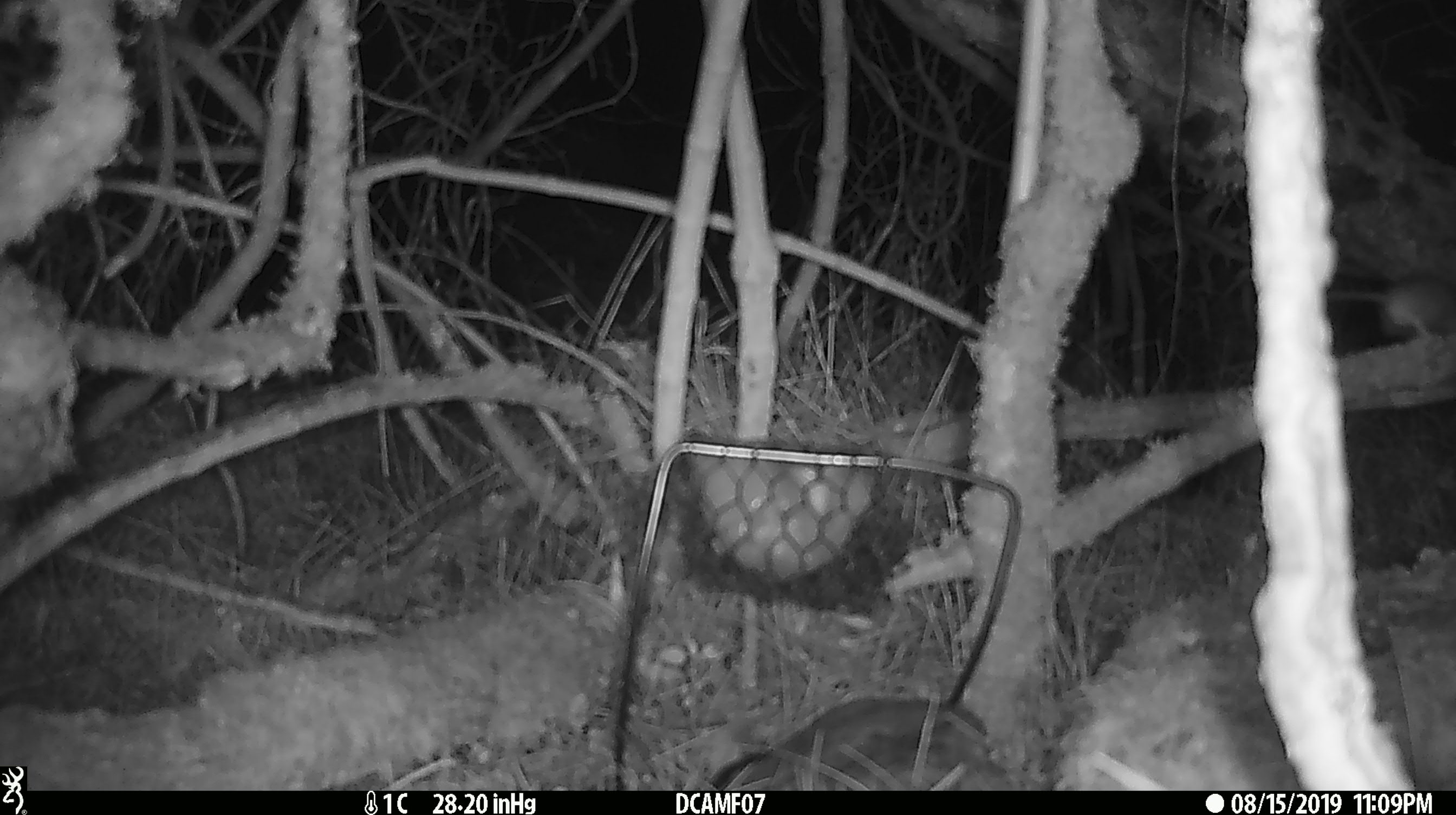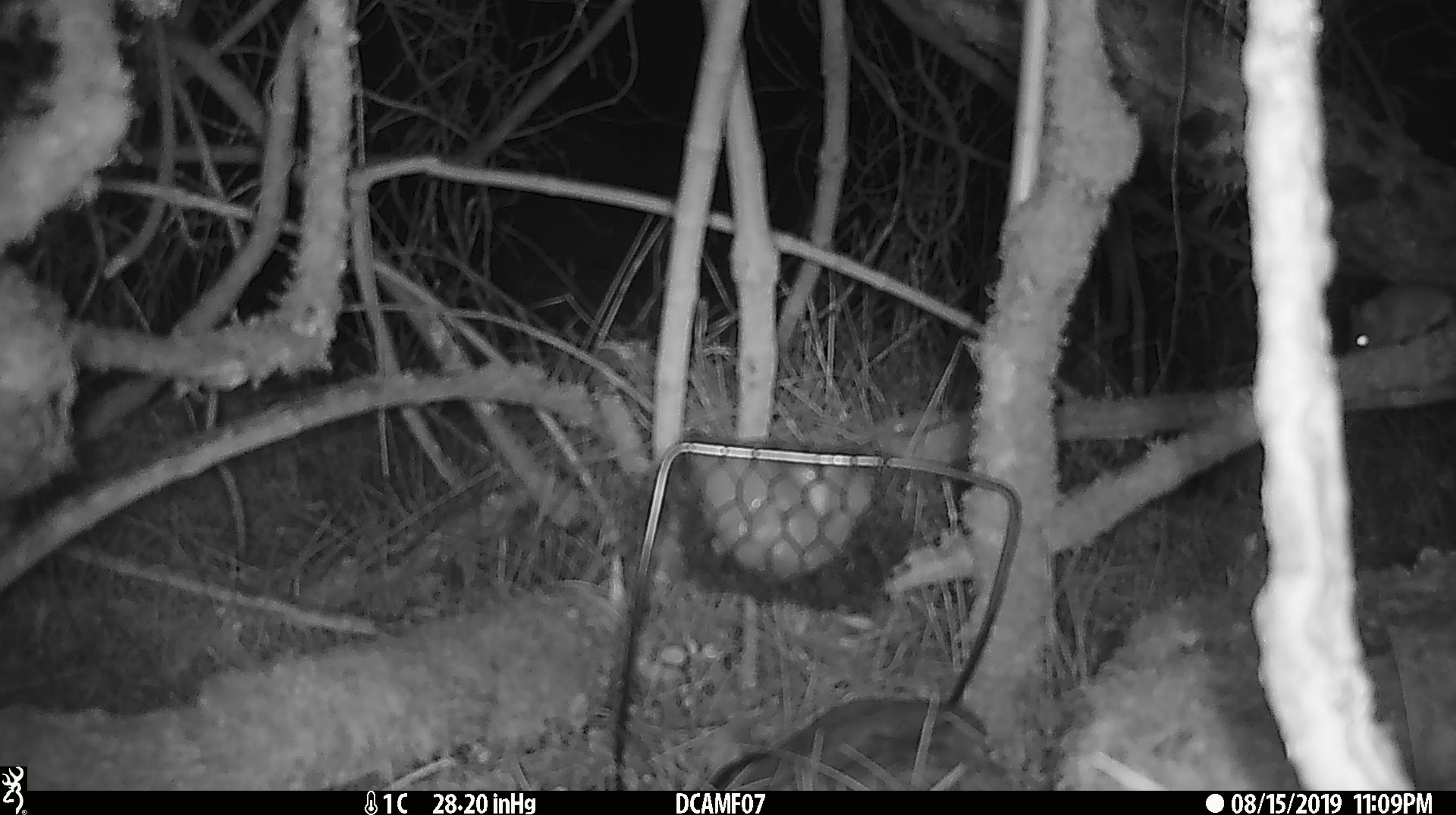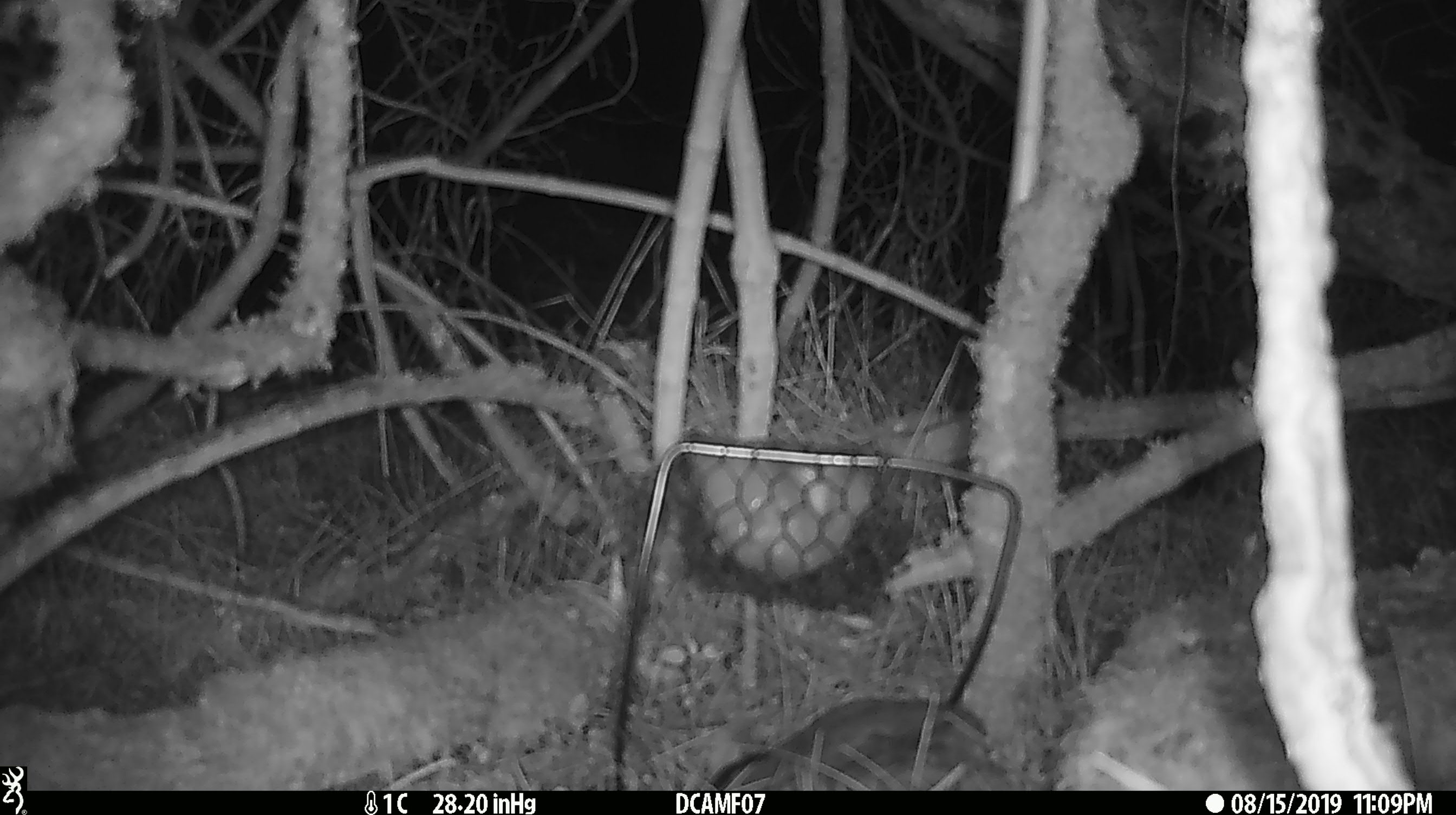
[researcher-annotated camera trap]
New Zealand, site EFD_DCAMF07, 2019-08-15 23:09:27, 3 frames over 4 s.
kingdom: Animalia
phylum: Chordata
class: Mammalia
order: Rodentia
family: Muridae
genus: Mus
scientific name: Mus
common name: mouse